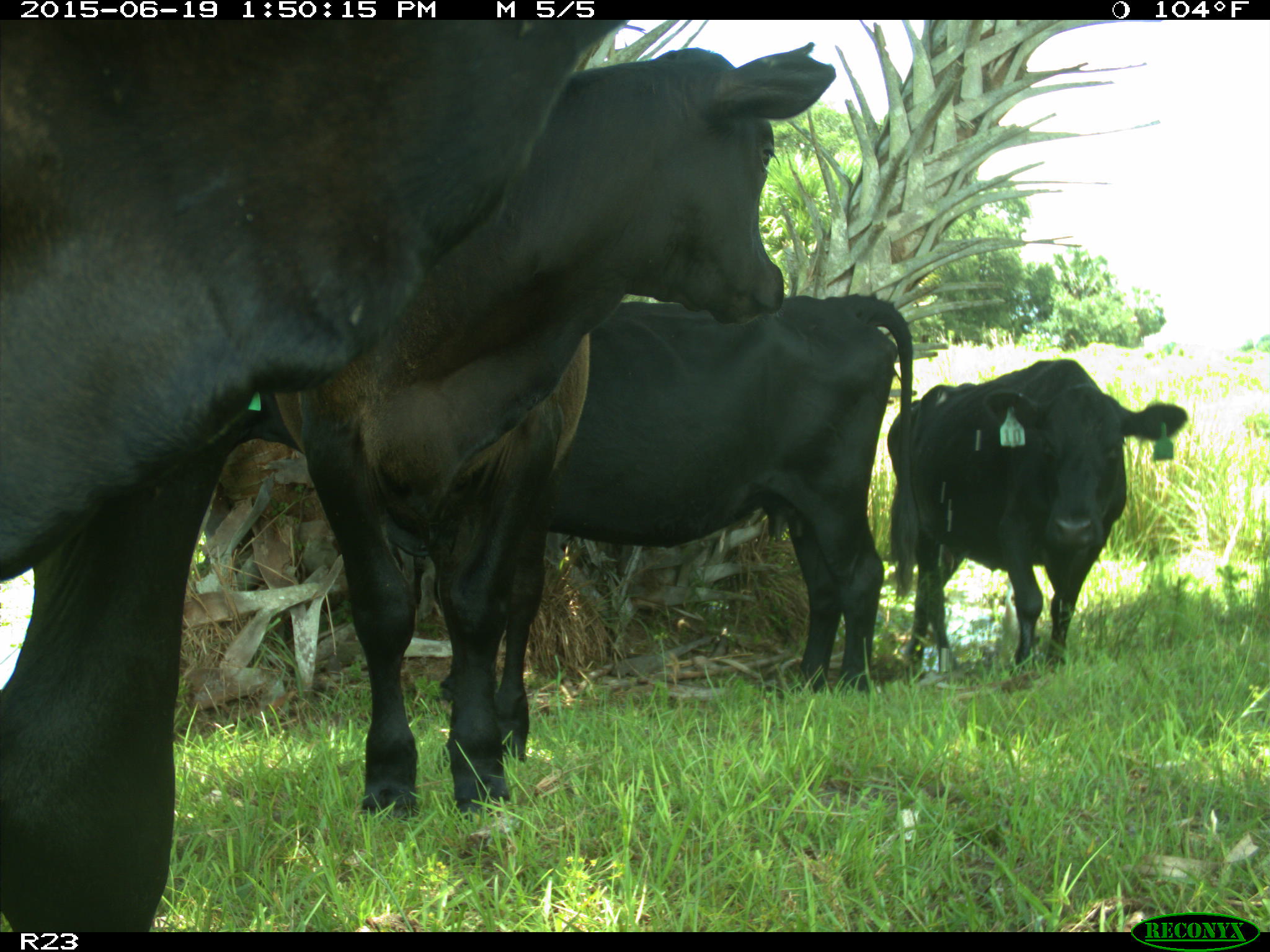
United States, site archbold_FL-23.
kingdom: Animalia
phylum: Chordata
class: Mammalia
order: Artiodactyla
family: Suidae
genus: Sus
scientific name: Sus scrofa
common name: wild boar